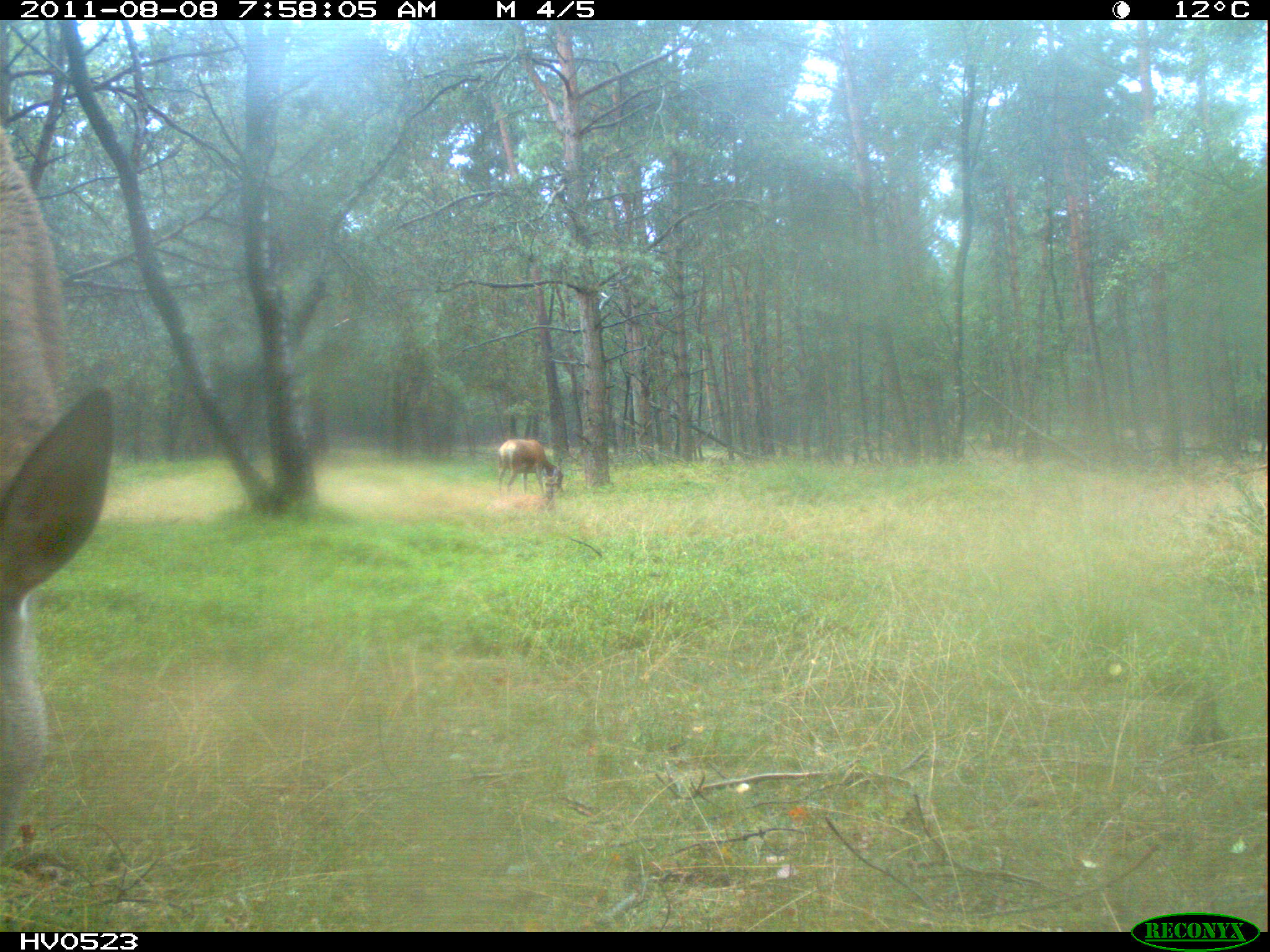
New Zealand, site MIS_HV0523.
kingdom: Animalia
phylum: Chordata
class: Mammalia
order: Artiodactyla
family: Cervidae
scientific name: Cervidae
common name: deer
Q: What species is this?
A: Deer (Cervidae).